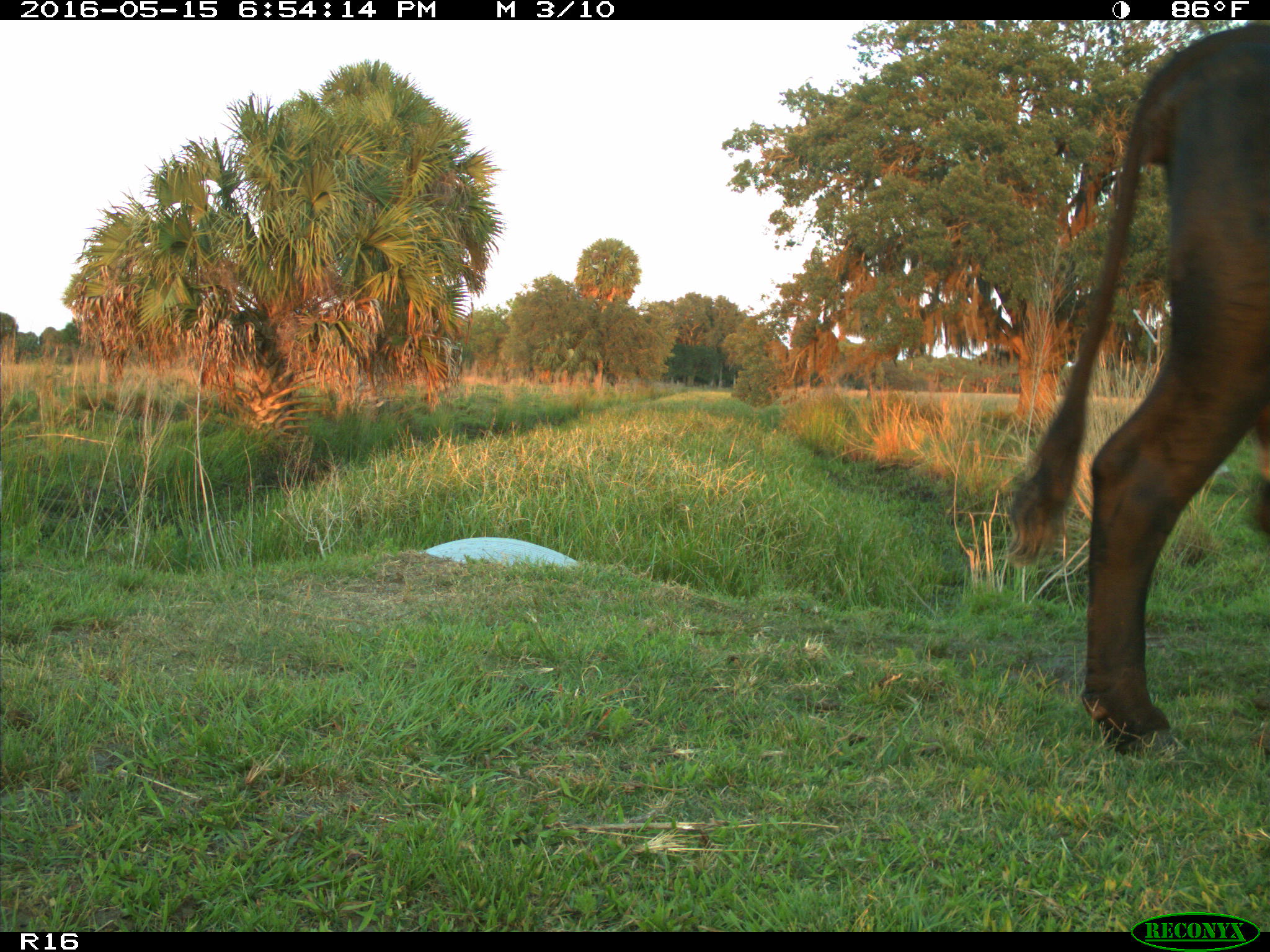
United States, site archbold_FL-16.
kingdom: Animalia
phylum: Chordata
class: Mammalia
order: Artiodactyla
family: Bovidae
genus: Bos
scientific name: Bos taurus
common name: domestic cow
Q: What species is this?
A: Bos taurus (domestic cow).